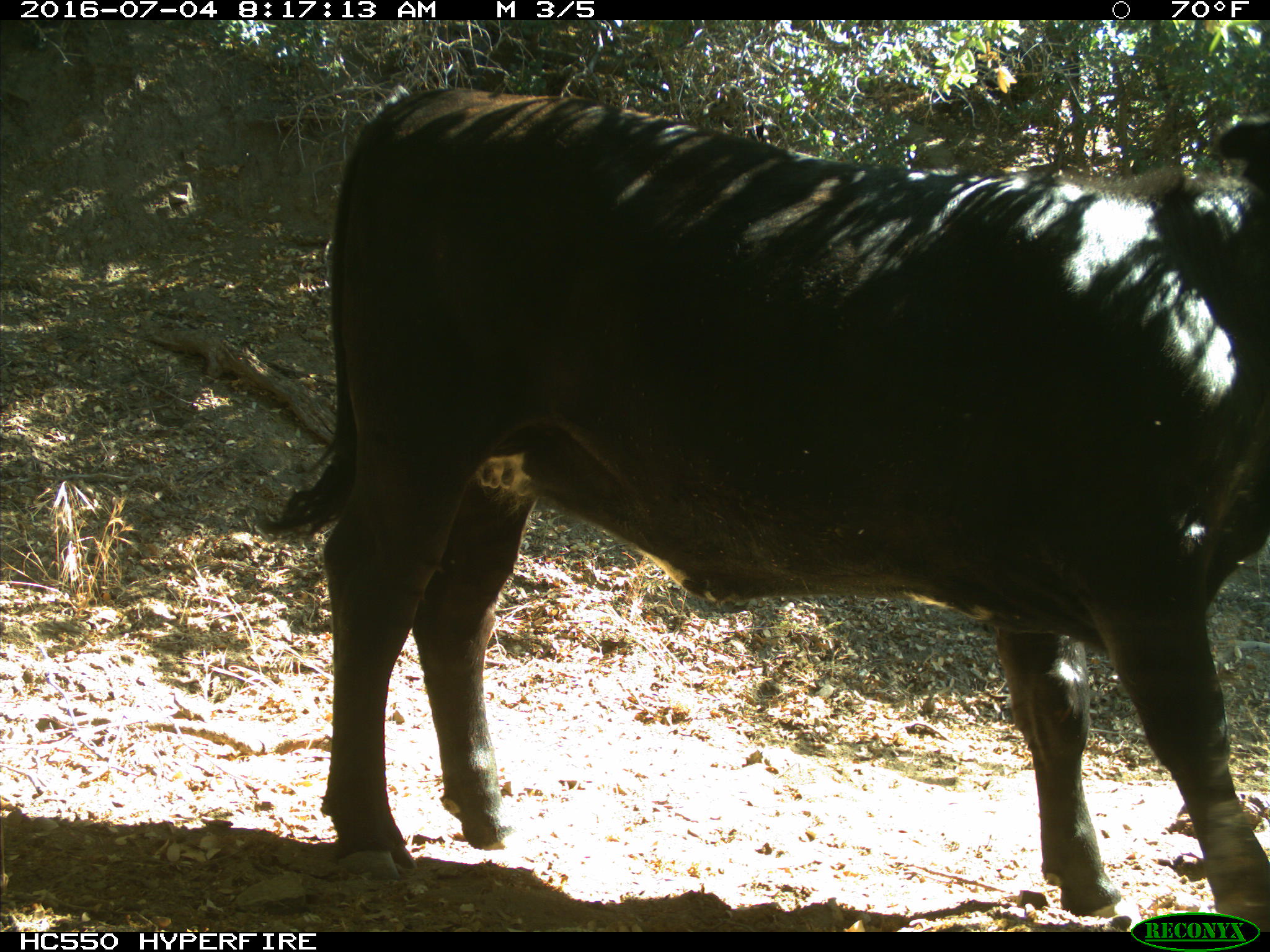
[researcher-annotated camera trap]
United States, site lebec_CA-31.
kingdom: Animalia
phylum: Chordata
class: Mammalia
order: Artiodactyla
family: Bovidae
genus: Bos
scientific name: Bos taurus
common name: domestic cow